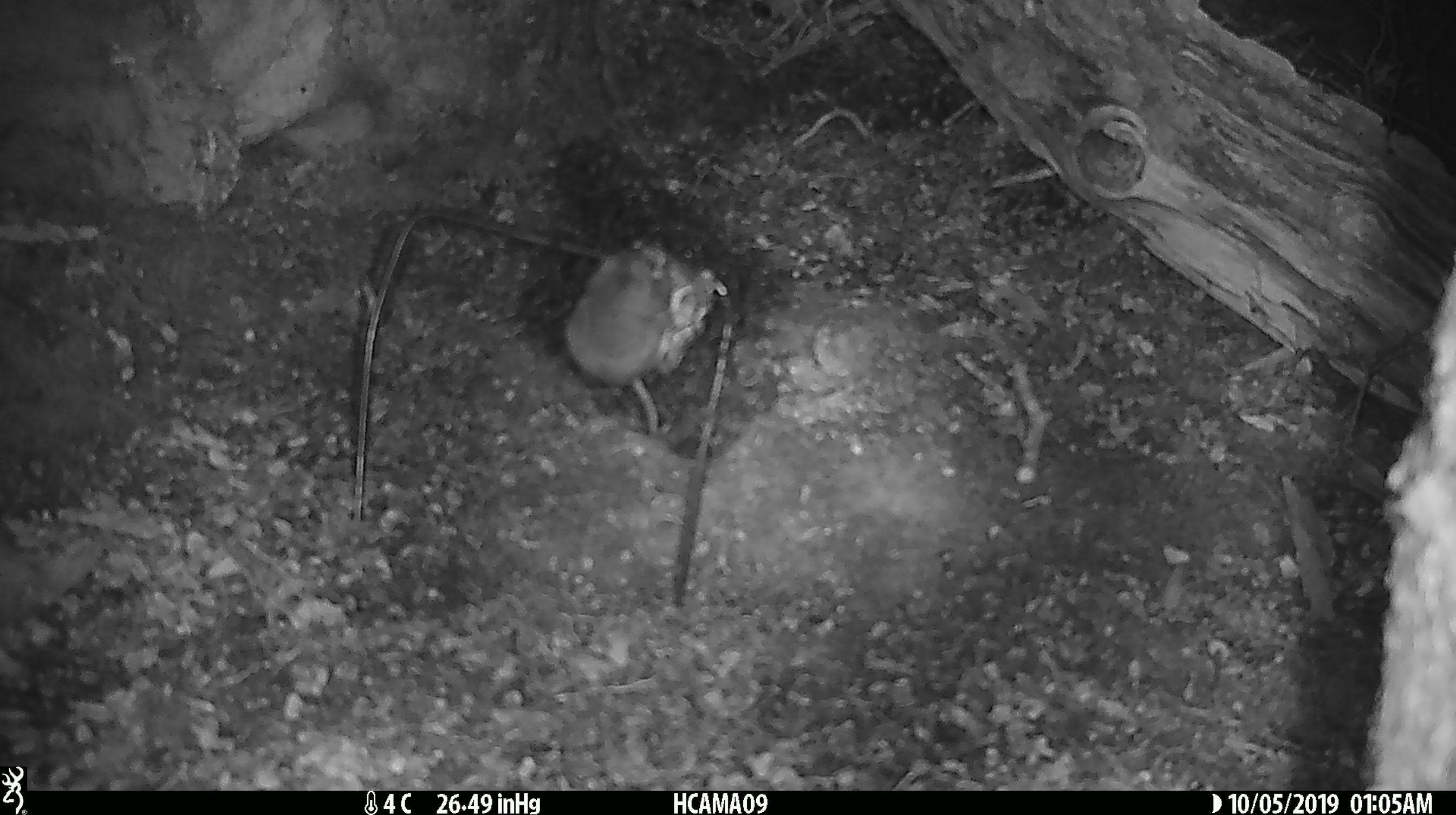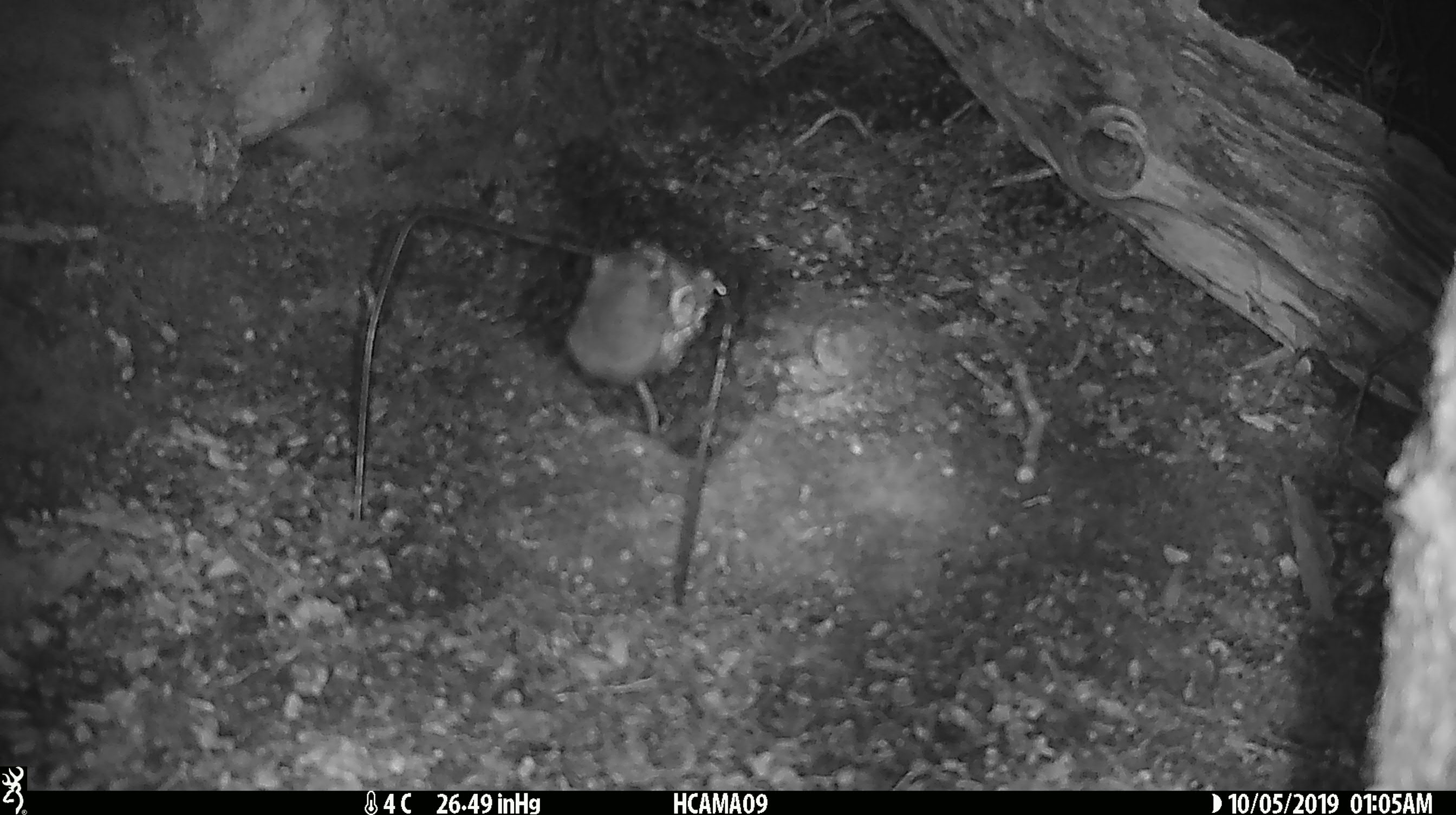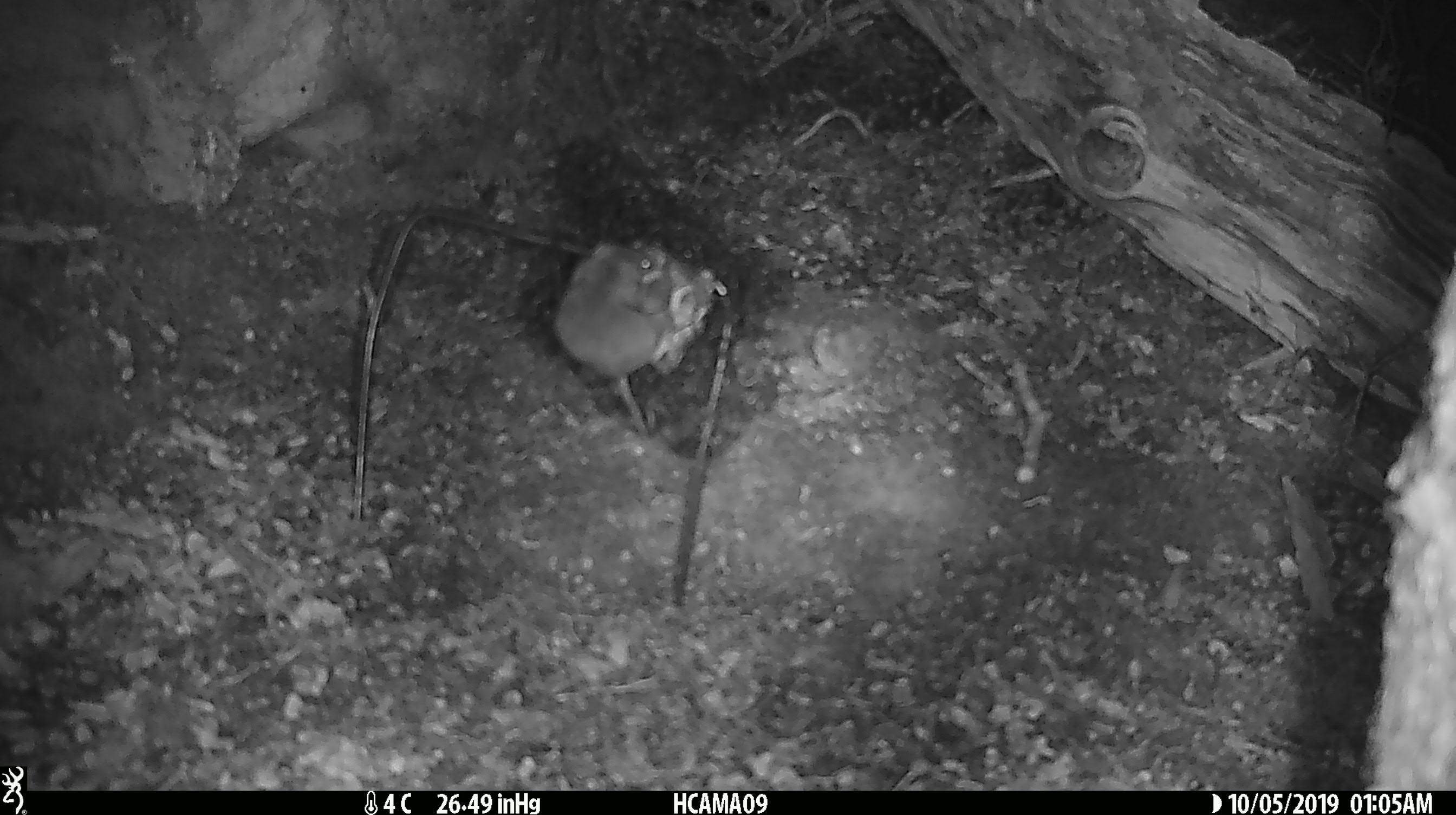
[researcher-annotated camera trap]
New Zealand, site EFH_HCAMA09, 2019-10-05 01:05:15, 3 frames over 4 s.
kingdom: Animalia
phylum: Chordata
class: Mammalia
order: Rodentia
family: Muridae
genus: Mus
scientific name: Mus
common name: mouse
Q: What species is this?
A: Mouse (Mus).